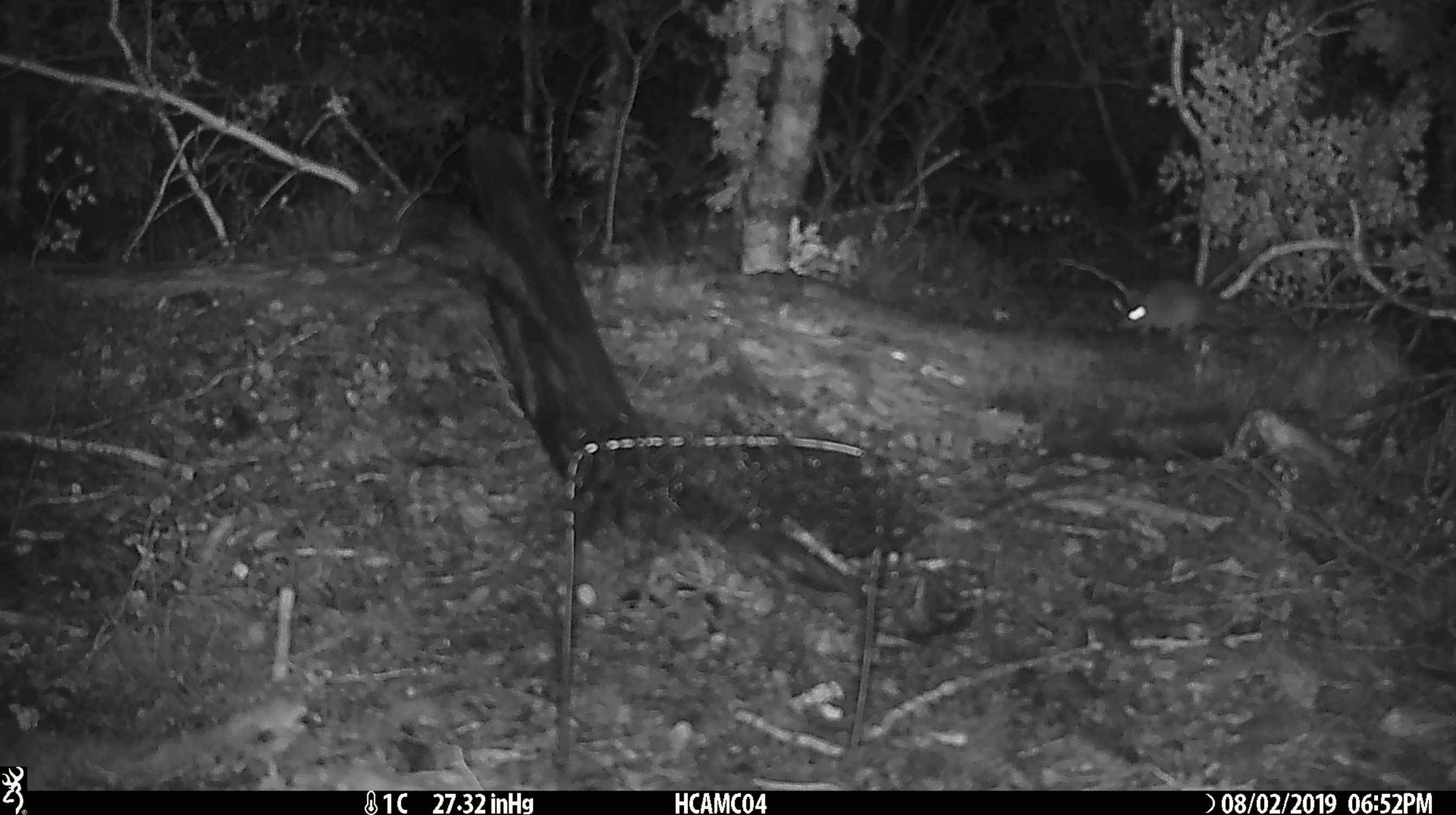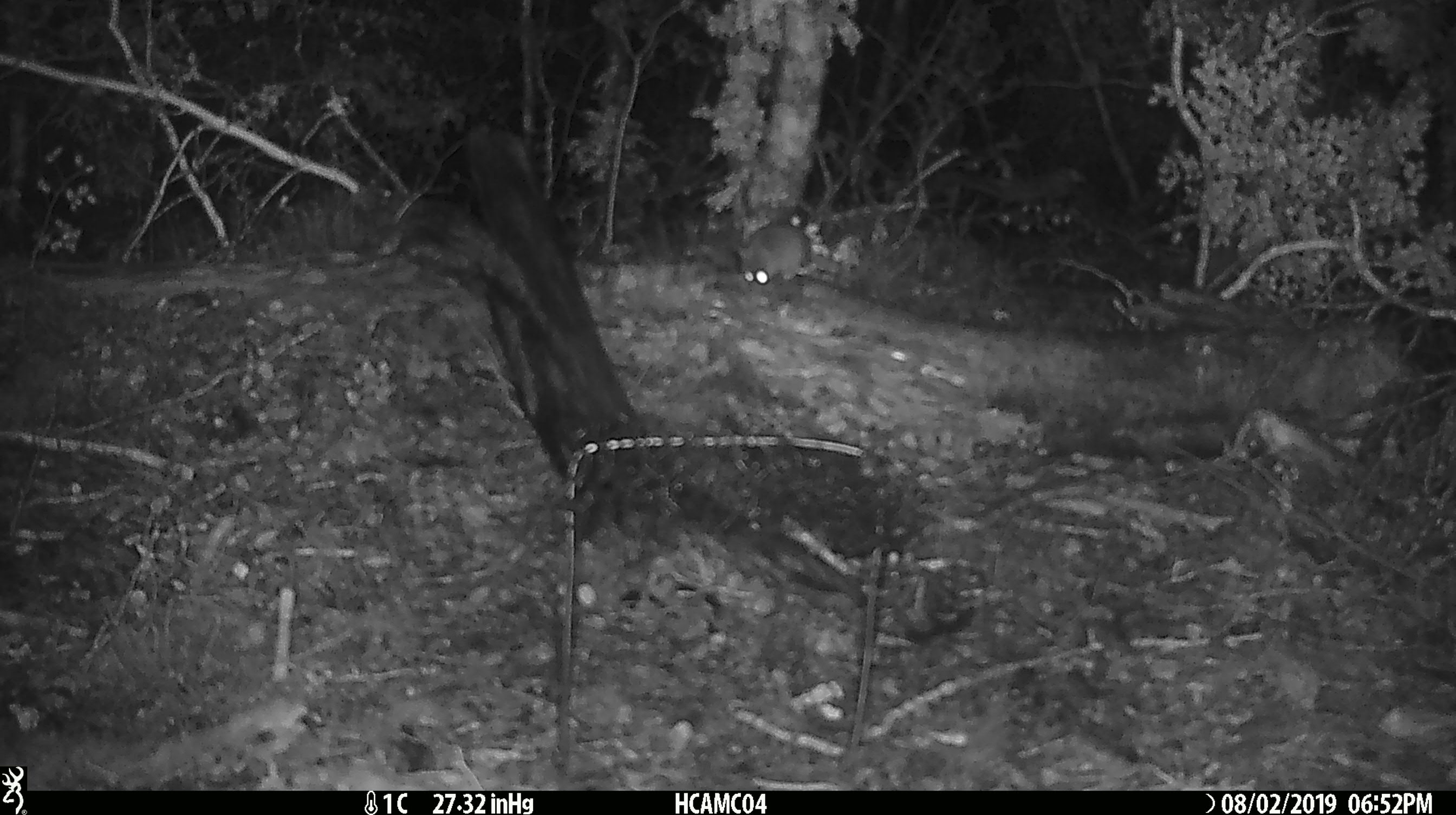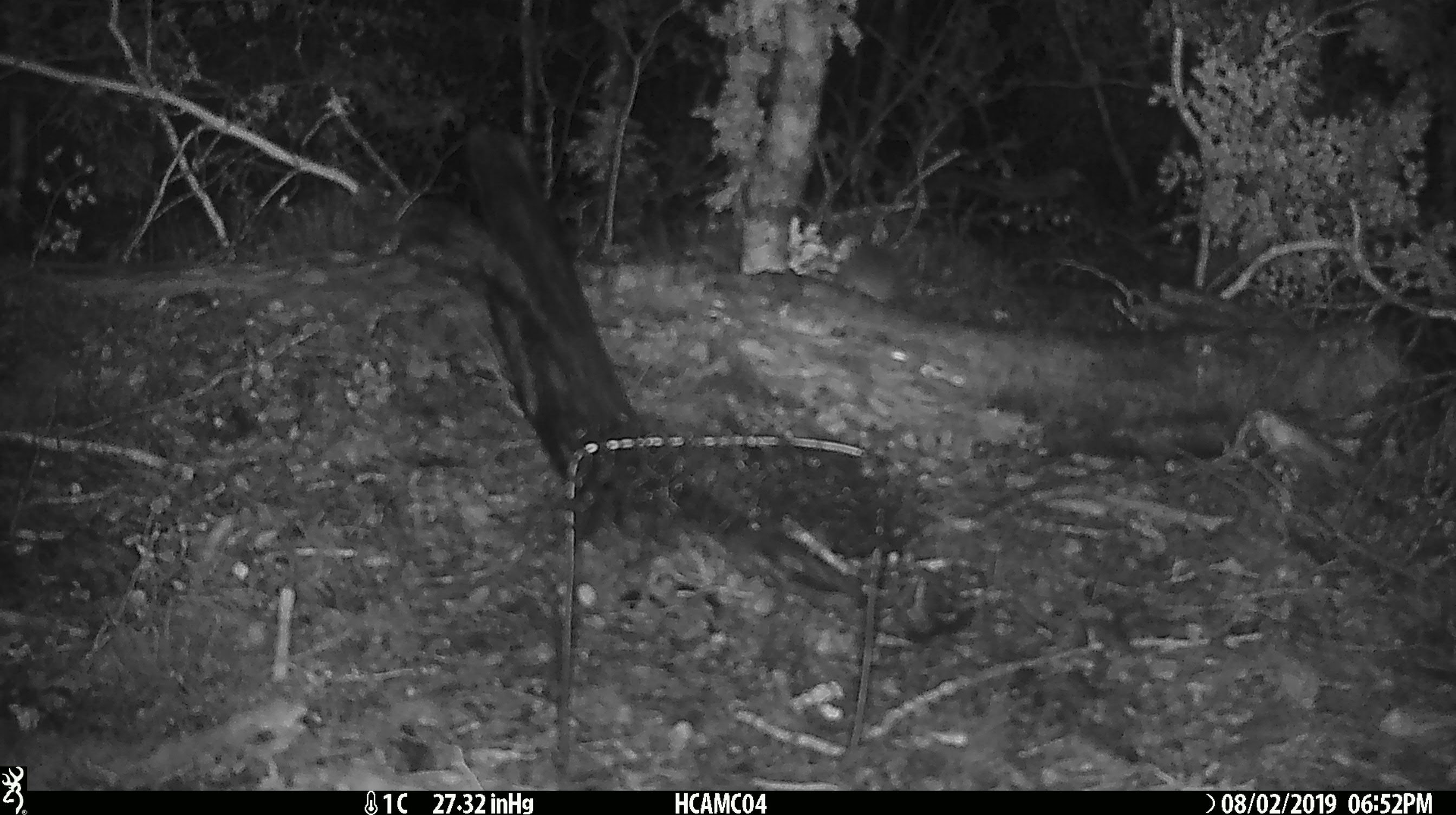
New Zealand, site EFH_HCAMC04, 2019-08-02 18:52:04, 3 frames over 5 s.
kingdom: Animalia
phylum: Chordata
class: Mammalia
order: Rodentia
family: Muridae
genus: Mus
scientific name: Mus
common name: mouse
Mouse (Mus).